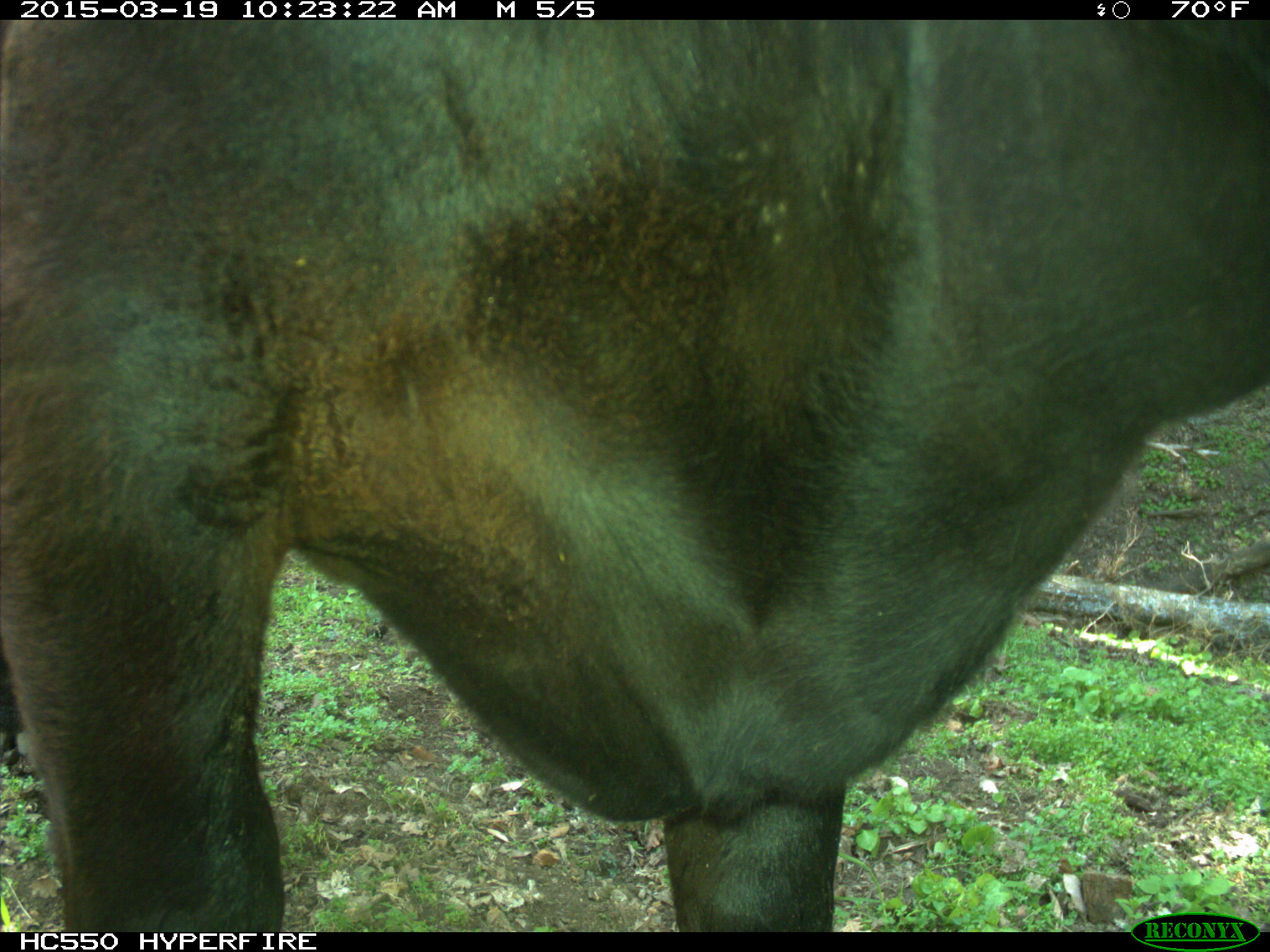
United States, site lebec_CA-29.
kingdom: Animalia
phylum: Chordata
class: Mammalia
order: Artiodactyla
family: Bovidae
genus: Bos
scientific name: Bos taurus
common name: domestic cow